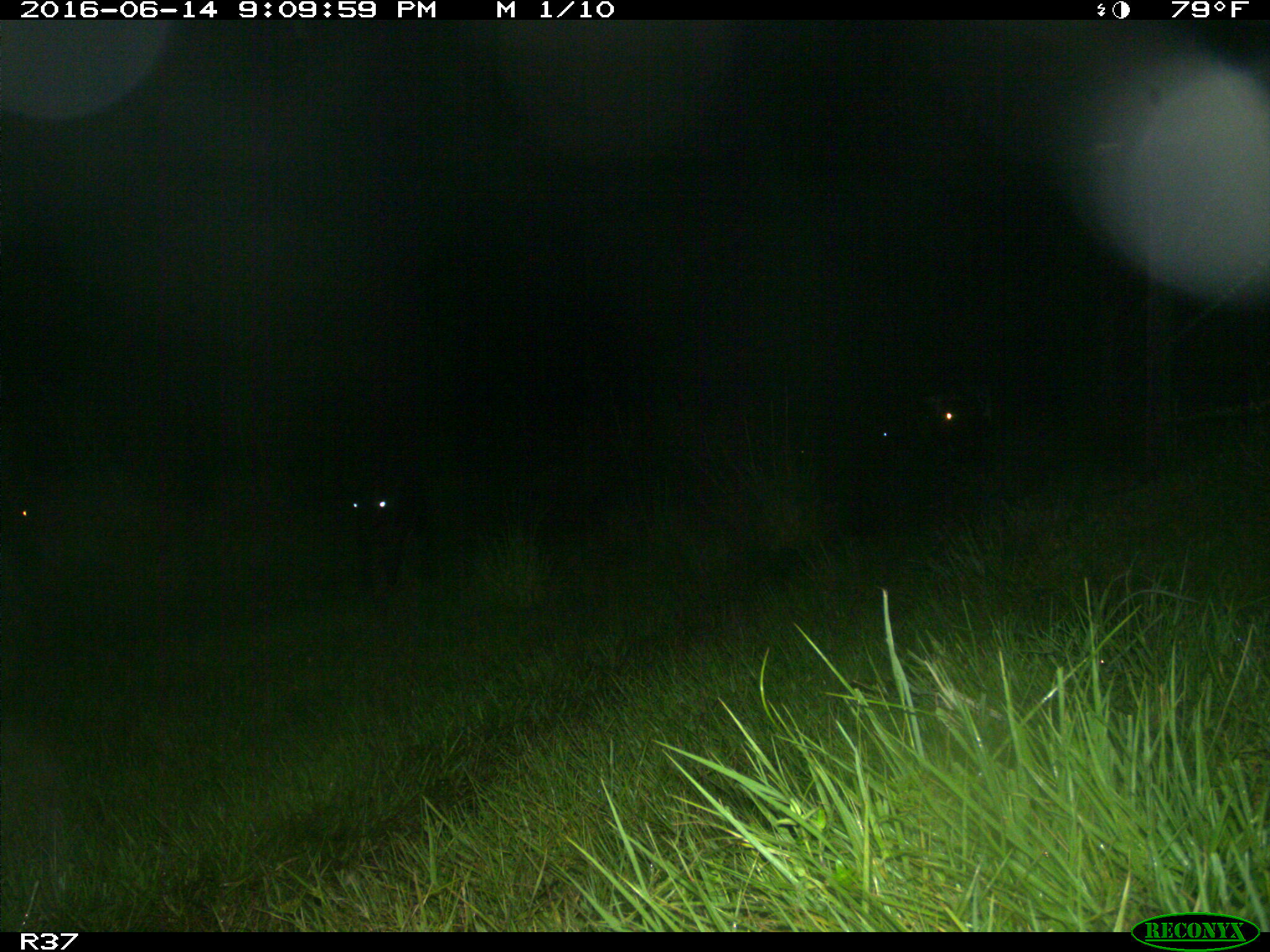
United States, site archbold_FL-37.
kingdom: Animalia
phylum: Chordata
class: Mammalia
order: Artiodactyla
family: Bovidae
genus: Bos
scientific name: Bos taurus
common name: domestic cow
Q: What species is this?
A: Bos taurus (domestic cow).